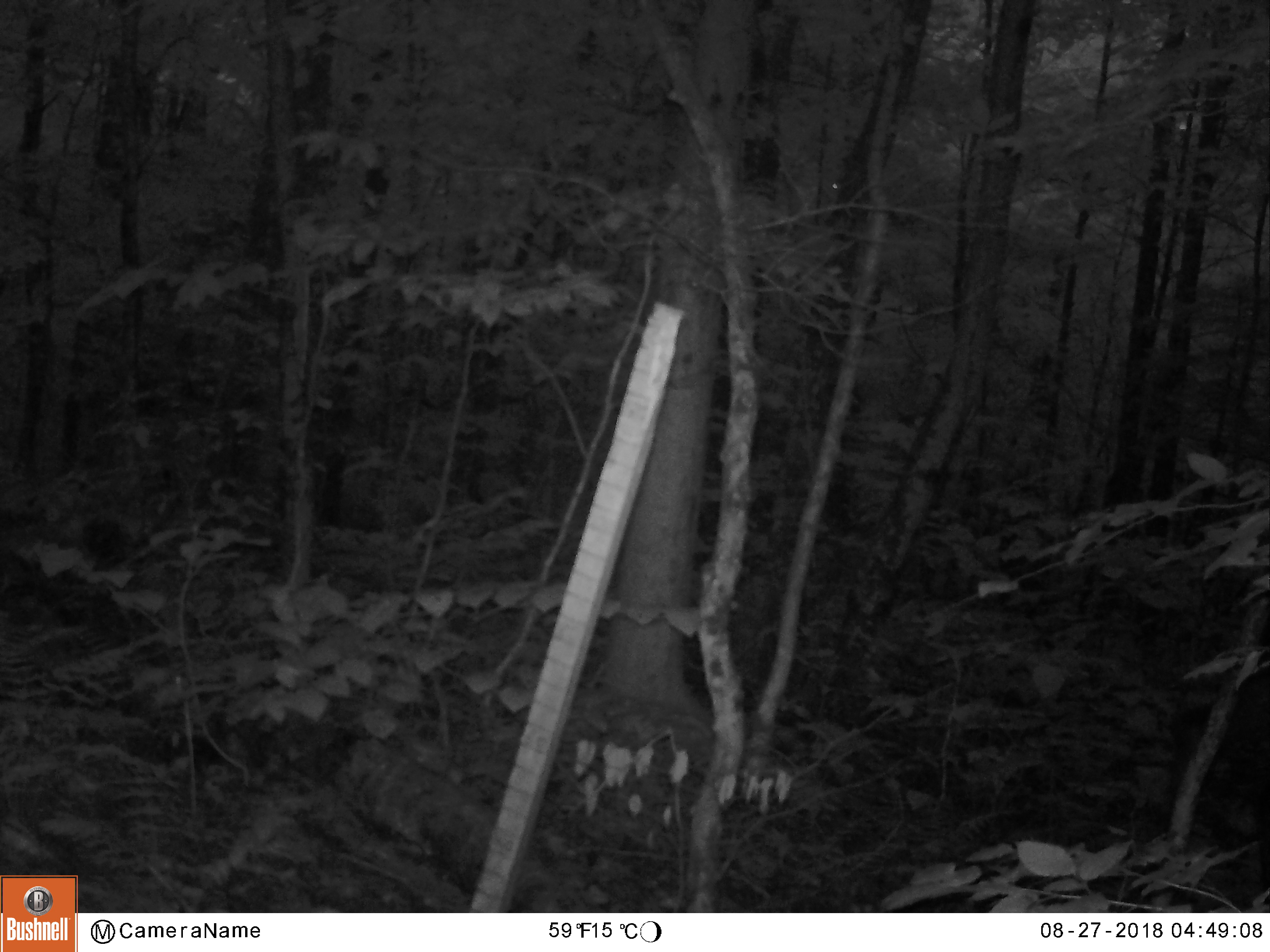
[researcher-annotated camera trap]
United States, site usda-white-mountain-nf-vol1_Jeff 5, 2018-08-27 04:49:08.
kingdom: Animalia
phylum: Chordata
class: Mammalia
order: Artiodactyla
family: Cervidae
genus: Alces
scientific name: Alces alces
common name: moose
Moose (Alces alces).